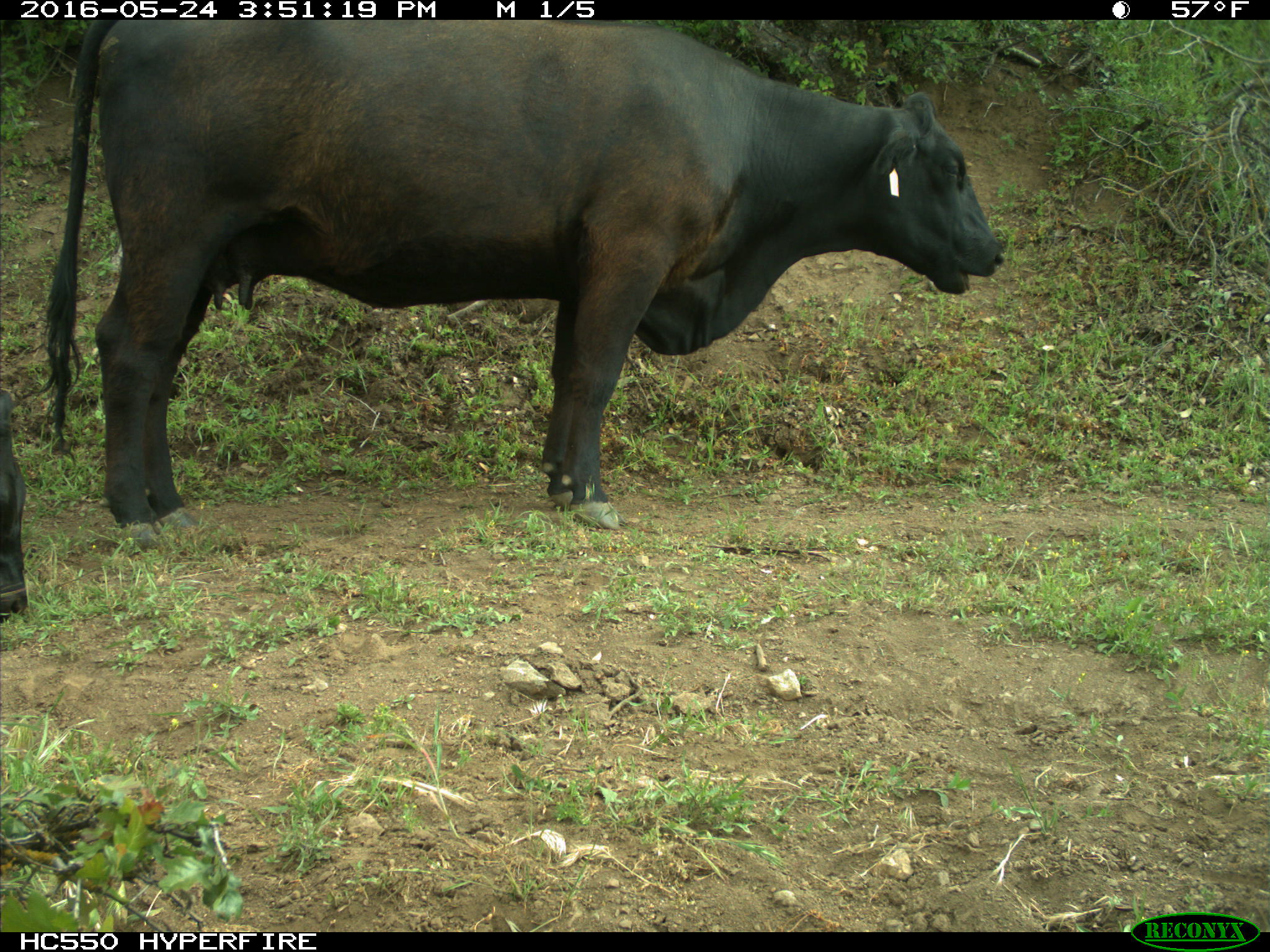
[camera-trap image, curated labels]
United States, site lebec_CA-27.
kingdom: Animalia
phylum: Chordata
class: Mammalia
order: Artiodactyla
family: Bovidae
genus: Bos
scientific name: Bos taurus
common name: domestic cow